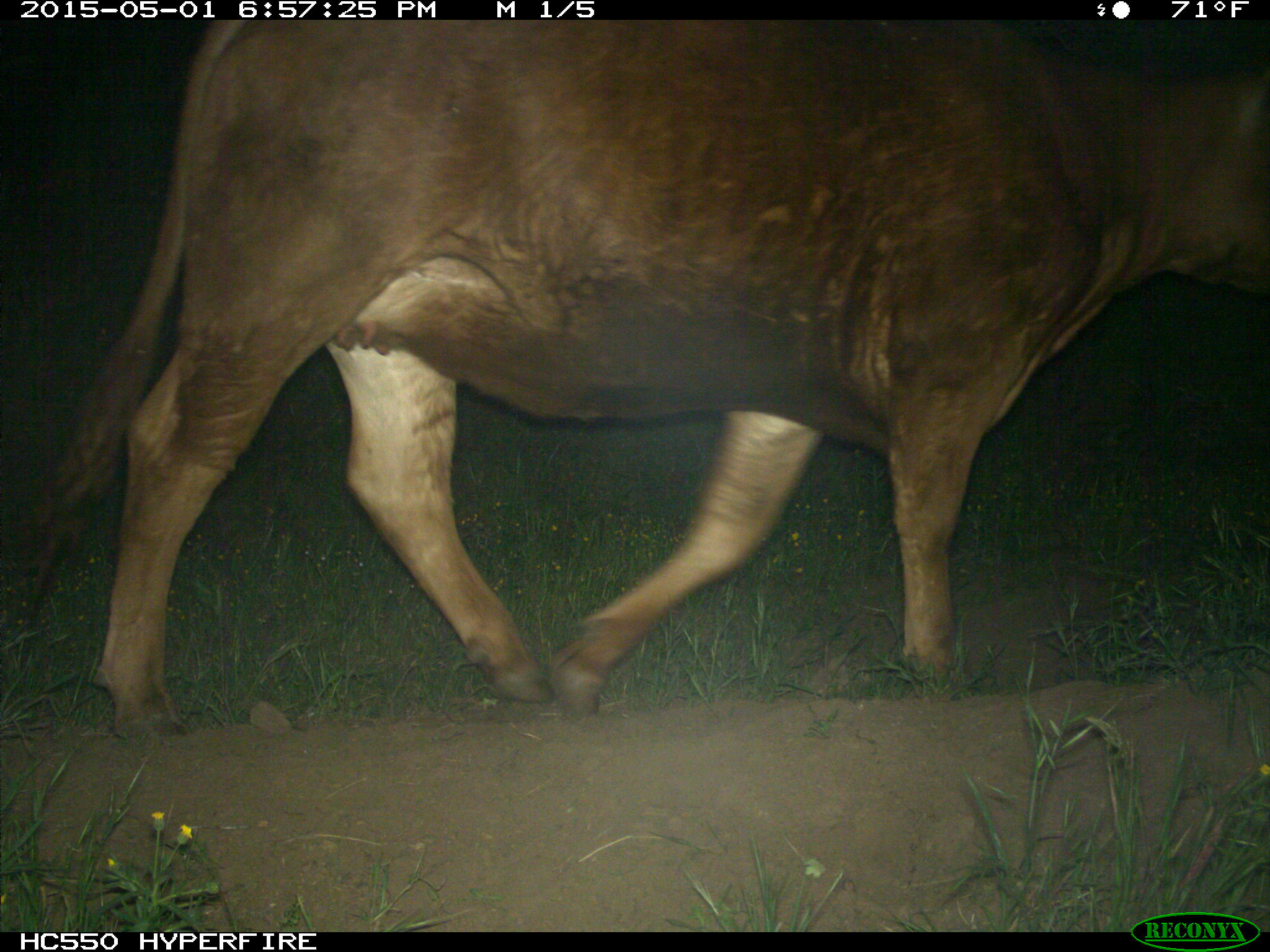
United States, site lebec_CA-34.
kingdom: Animalia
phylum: Chordata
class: Mammalia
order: Artiodactyla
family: Bovidae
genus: Bos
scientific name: Bos taurus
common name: domestic cow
Bos taurus (domestic cow).